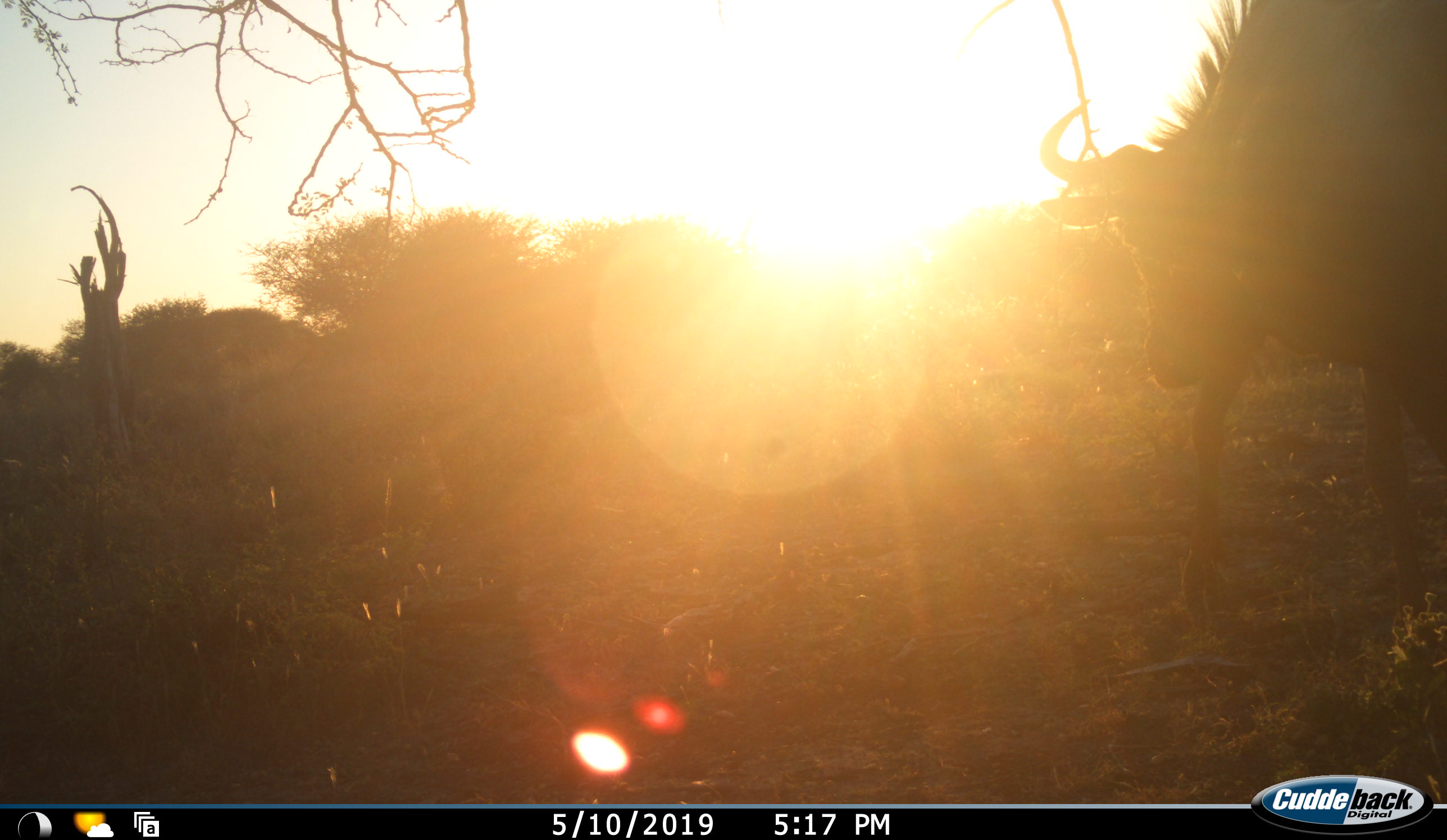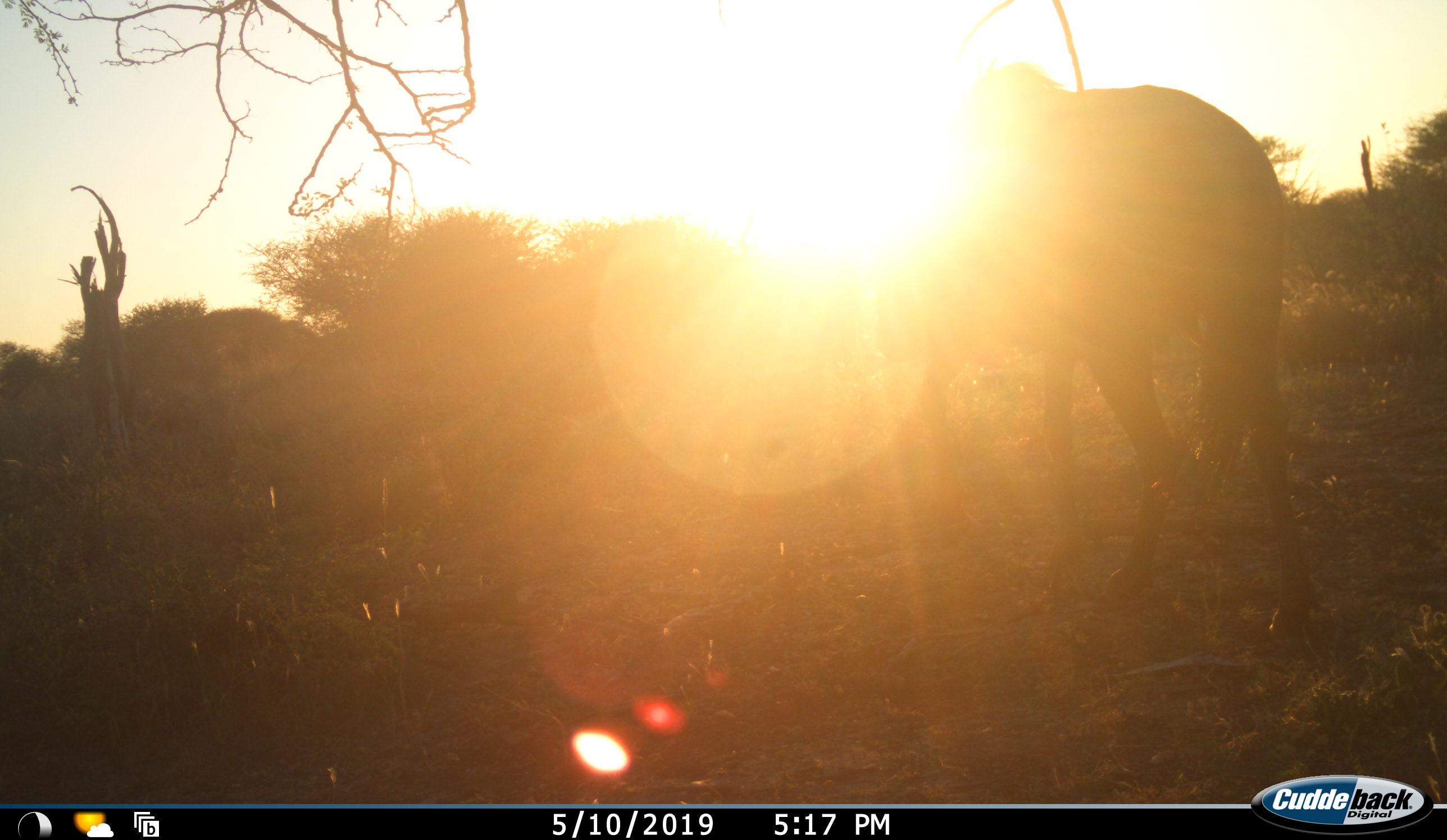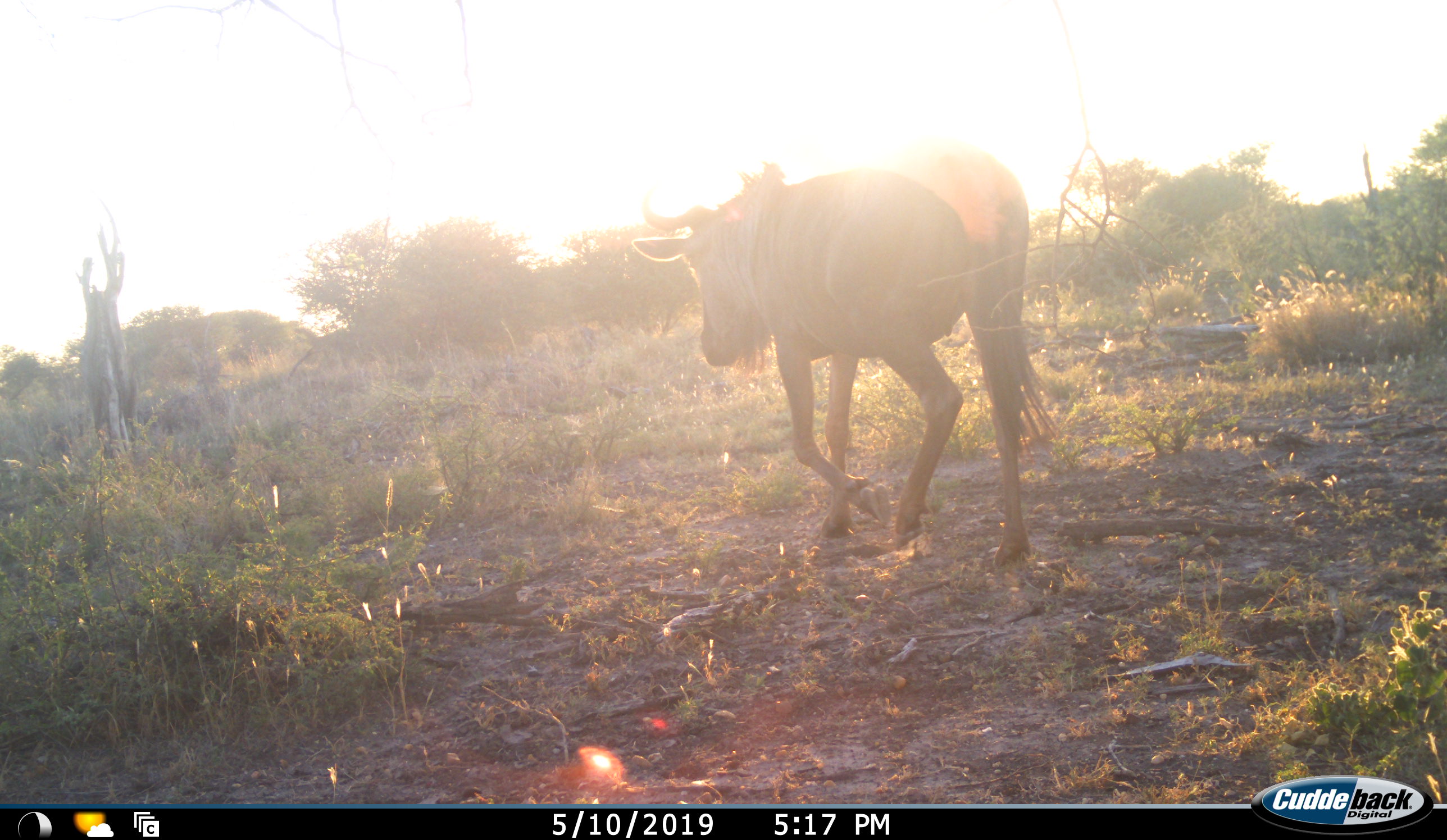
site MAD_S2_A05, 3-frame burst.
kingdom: Animalia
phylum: Chordata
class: Mammalia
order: Artiodactyla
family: Bovidae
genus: Connochaetes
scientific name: Connochaetes taurinus taurinus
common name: blue wildebeest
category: wildebeestblue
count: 1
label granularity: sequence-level